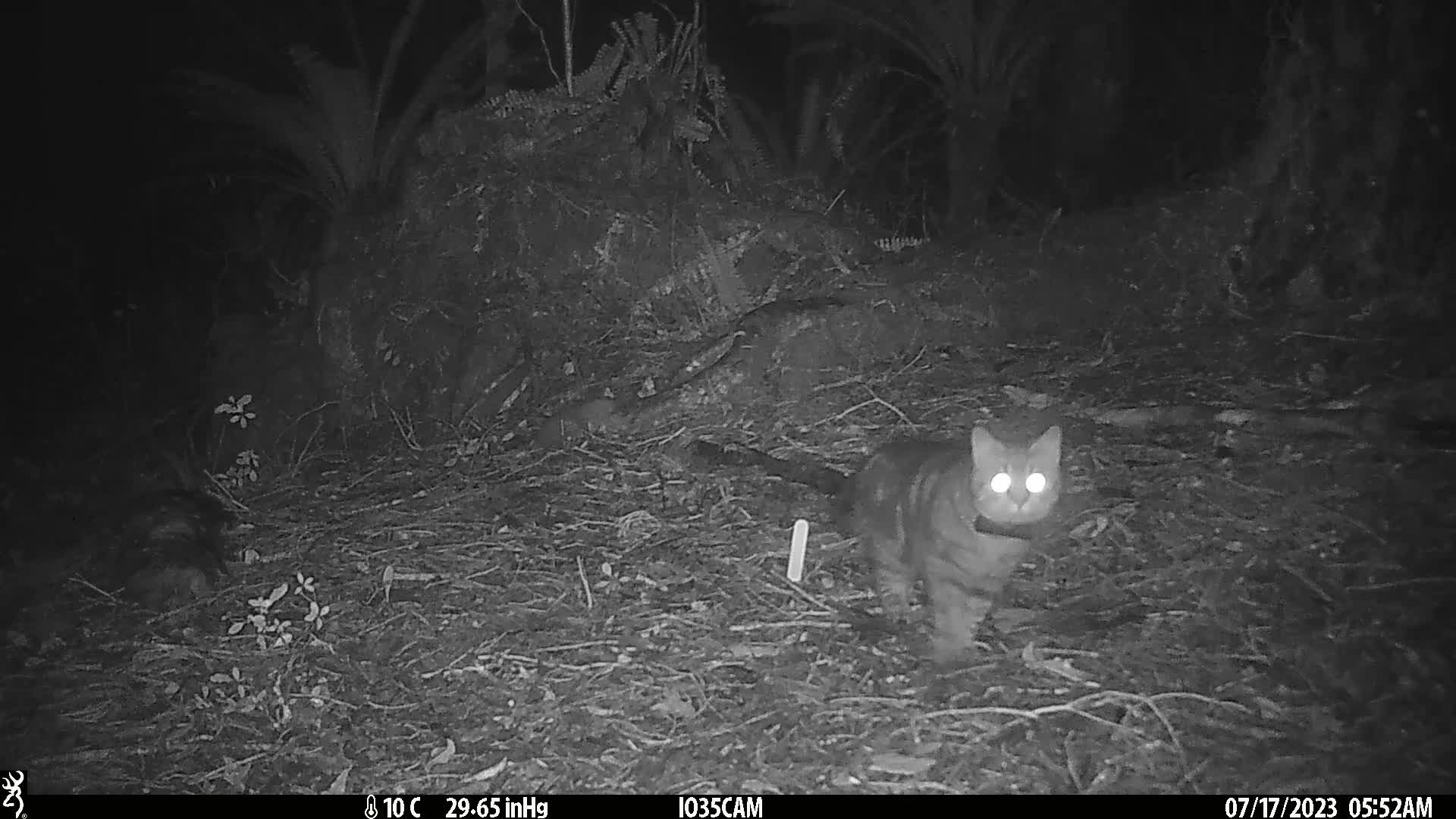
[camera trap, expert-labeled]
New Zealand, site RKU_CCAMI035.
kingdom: Animalia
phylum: Chordata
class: Mammalia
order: Carnivora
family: Felidae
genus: Felis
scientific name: Felis catus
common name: domestic cat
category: cat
Cat (domestic cat) (Felis catus).